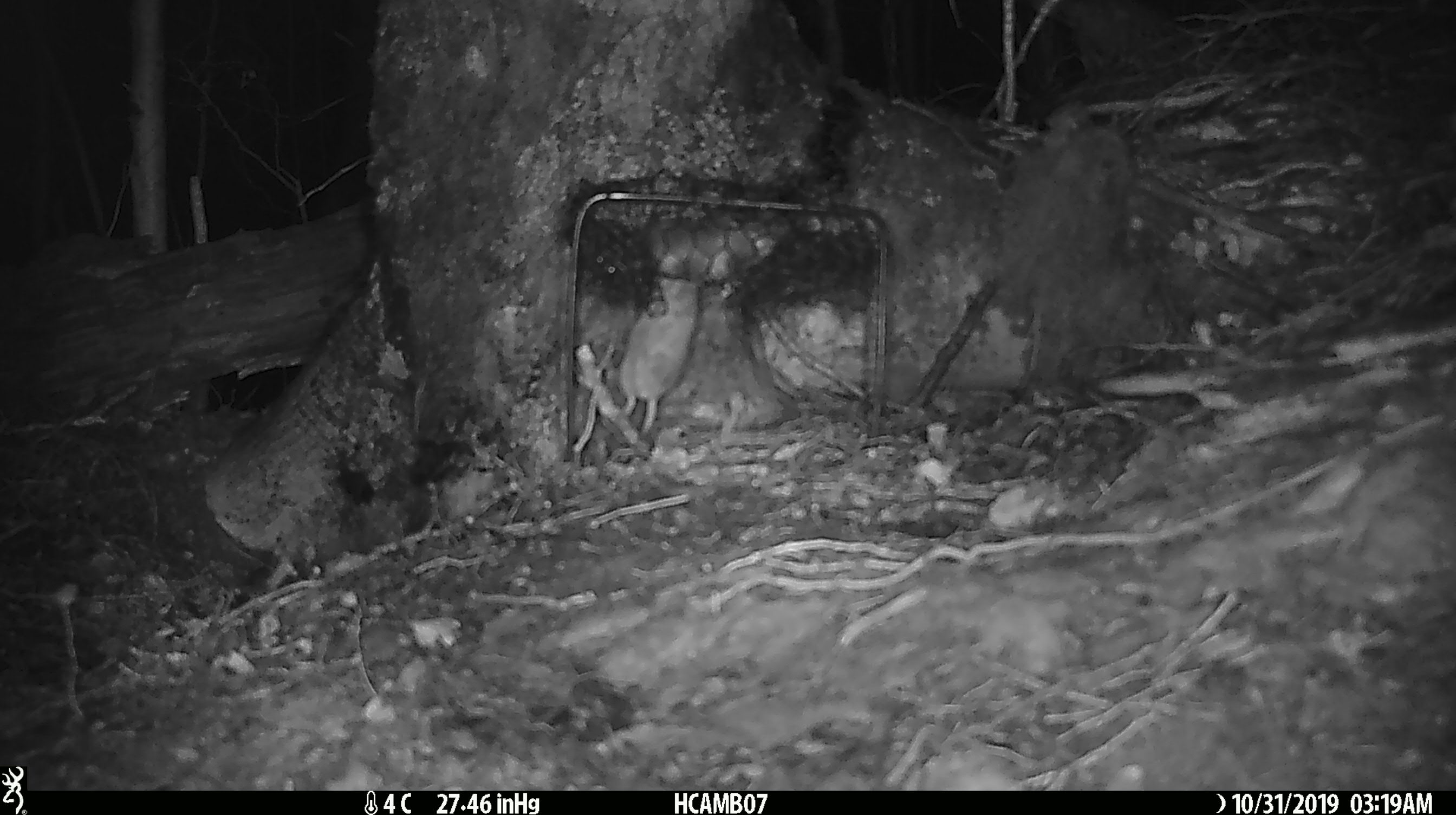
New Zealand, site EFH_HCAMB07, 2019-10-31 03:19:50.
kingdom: Animalia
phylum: Chordata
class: Mammalia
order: Rodentia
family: Muridae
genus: Mus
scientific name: Mus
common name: mouse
Mouse (Mus).